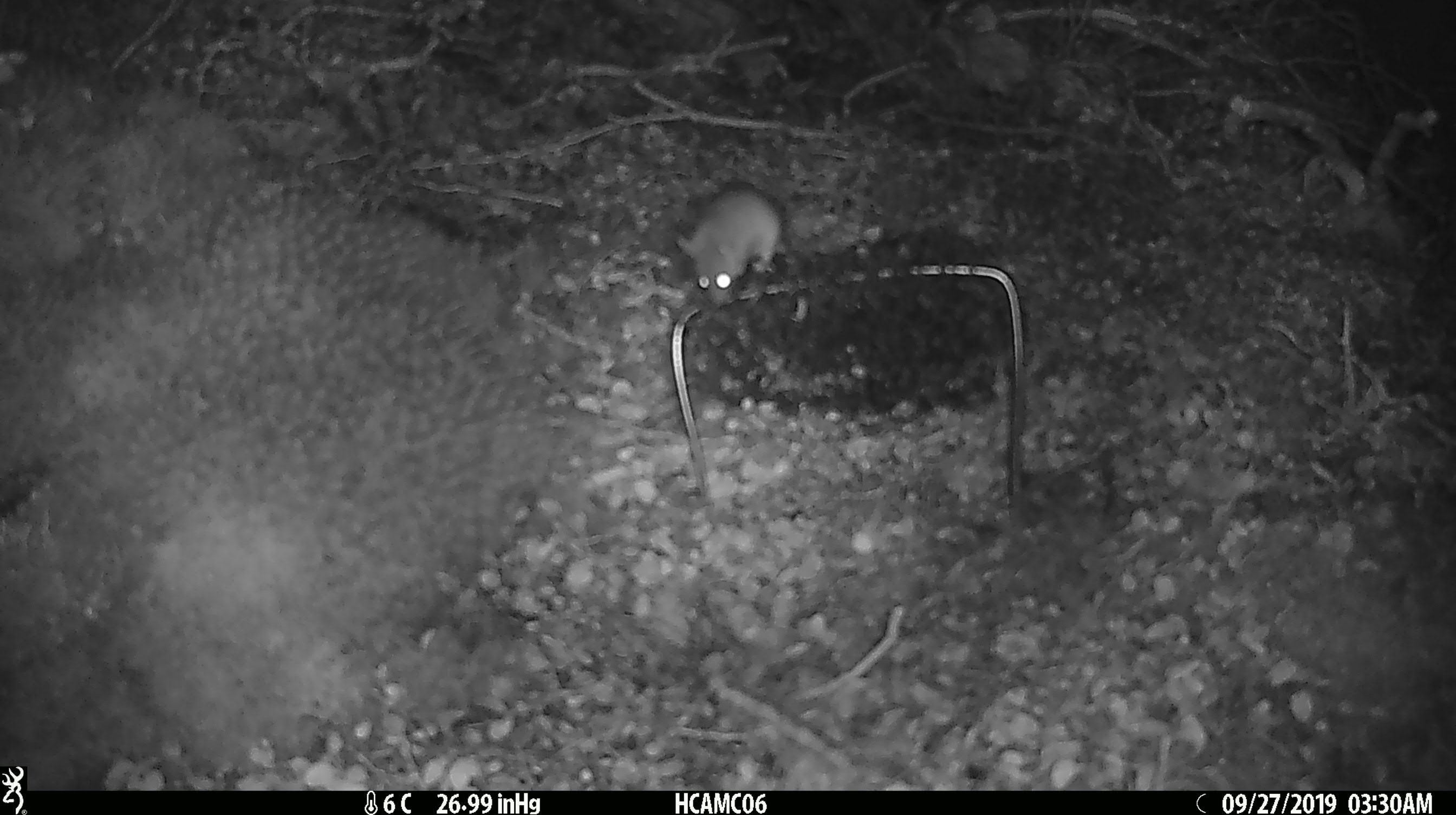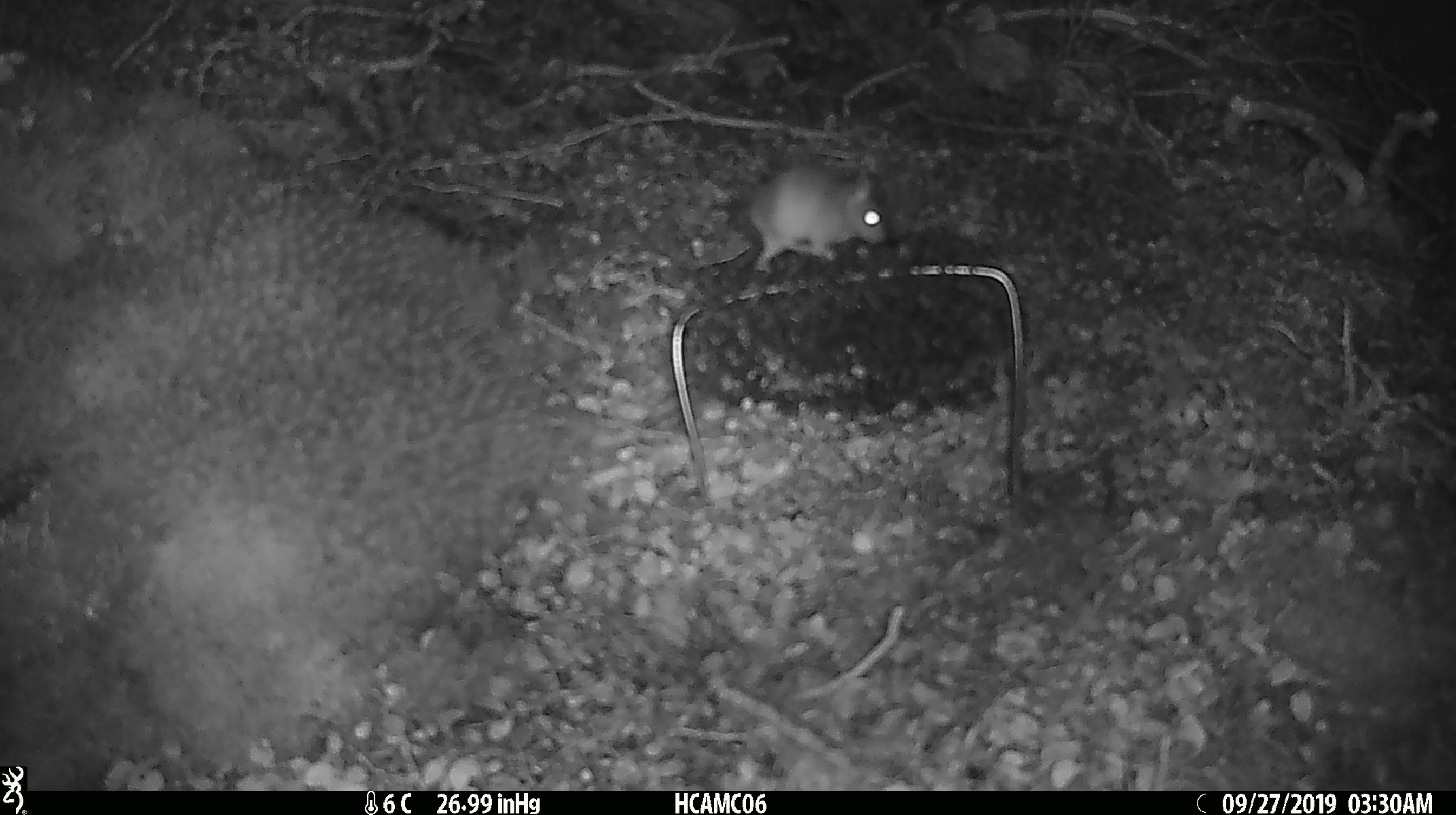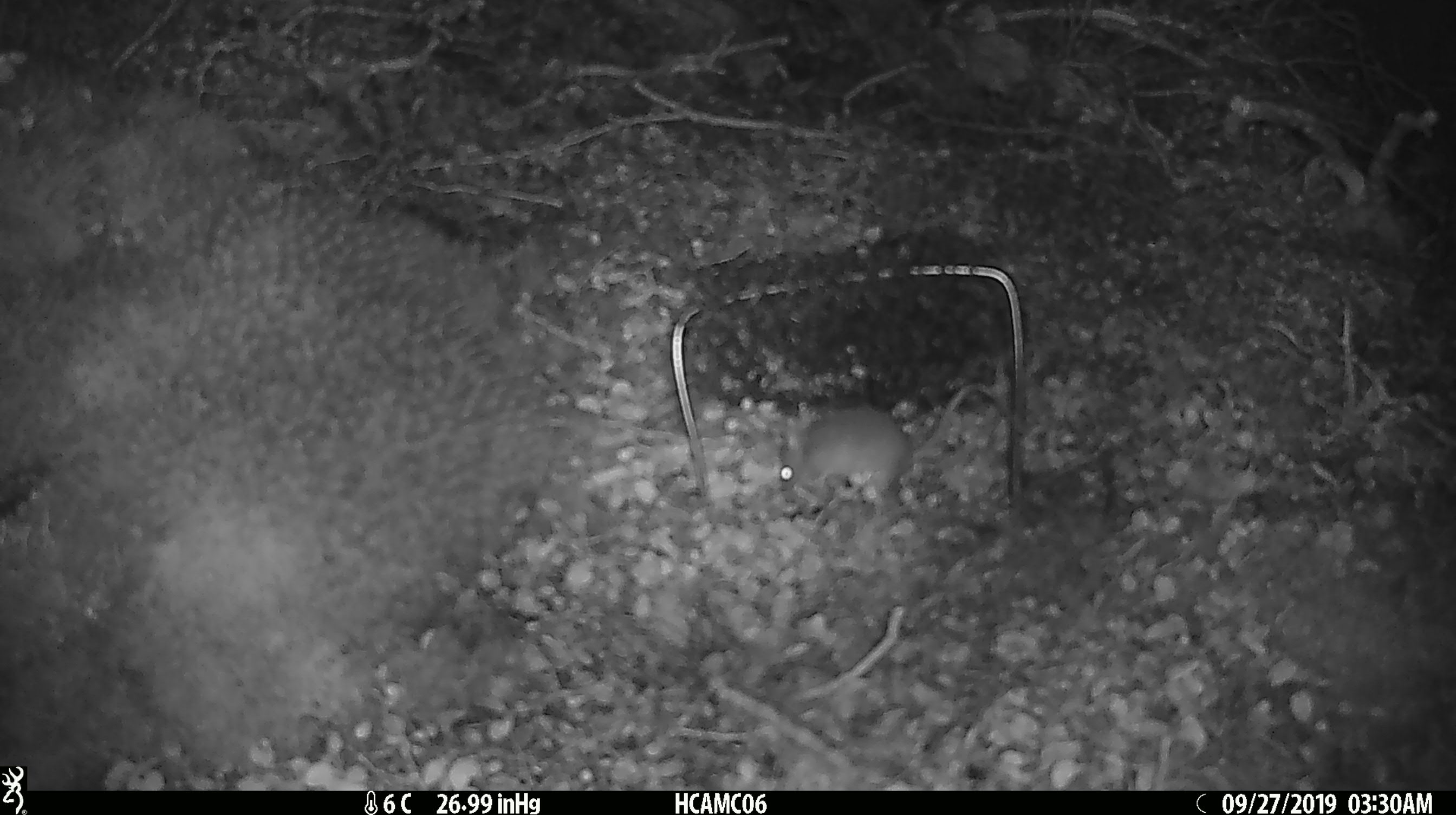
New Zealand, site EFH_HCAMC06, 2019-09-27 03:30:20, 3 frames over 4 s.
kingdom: Animalia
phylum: Chordata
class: Mammalia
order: Rodentia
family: Muridae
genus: Mus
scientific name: Mus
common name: mouse